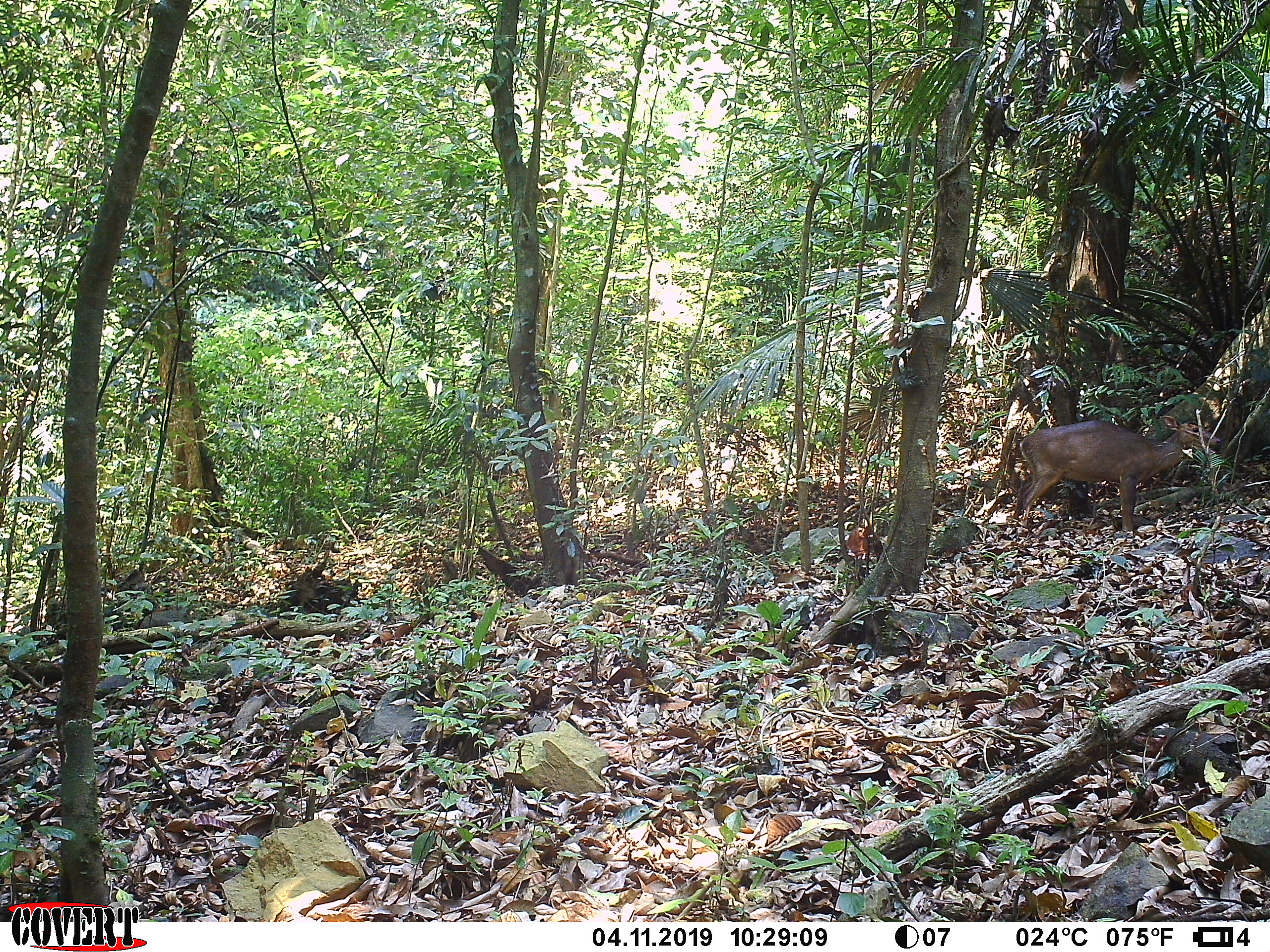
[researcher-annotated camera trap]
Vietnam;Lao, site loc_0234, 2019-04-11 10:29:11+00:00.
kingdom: Animalia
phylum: Chordata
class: Mammalia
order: Artiodactyla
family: Cervidae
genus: Muntiacus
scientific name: Muntiacus vuquangensis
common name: large-antlered muntjac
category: large antlered muntjac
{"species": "large antlered muntjac (large-antlered muntjac) (Muntiacus vuquangensis)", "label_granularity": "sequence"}